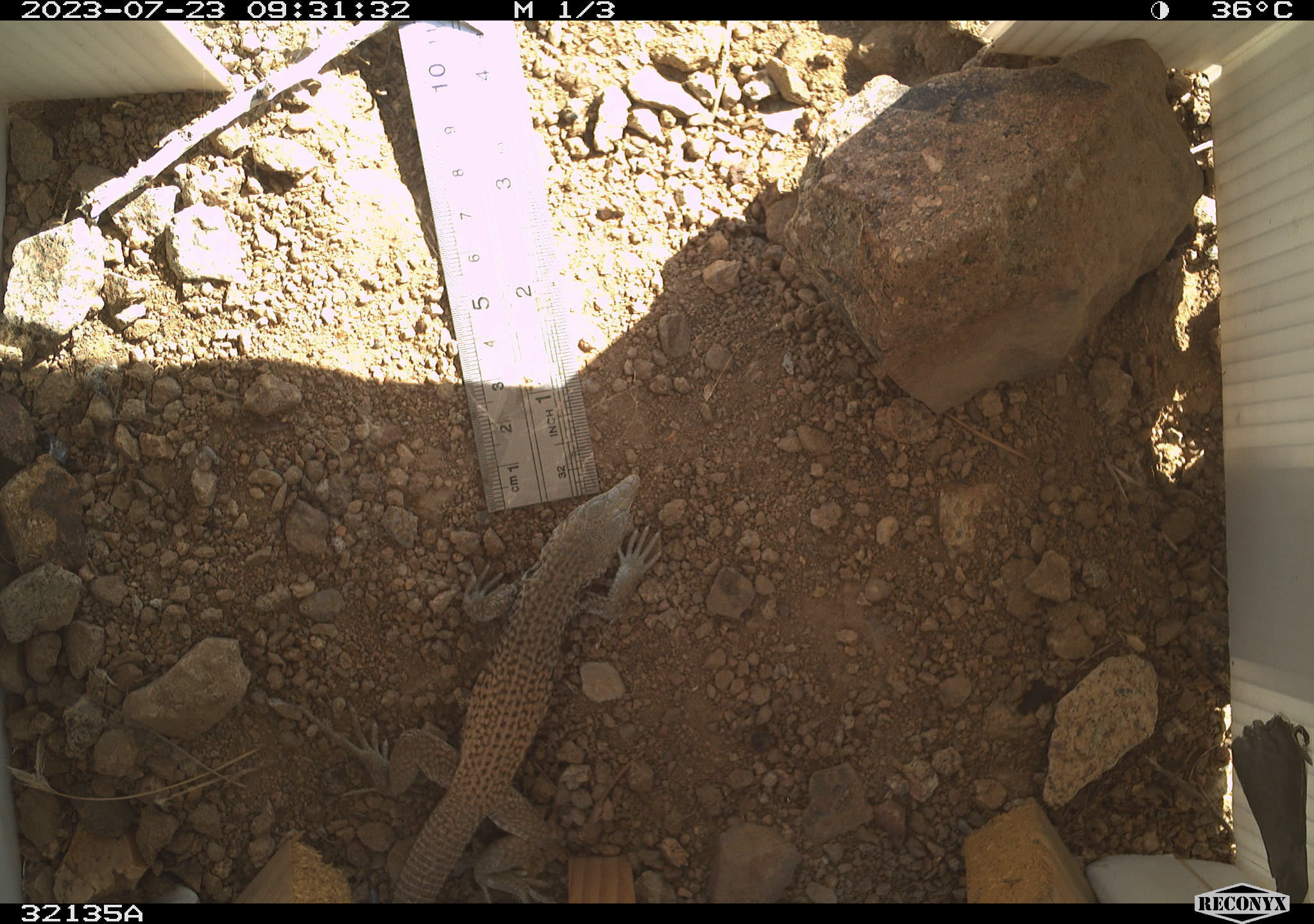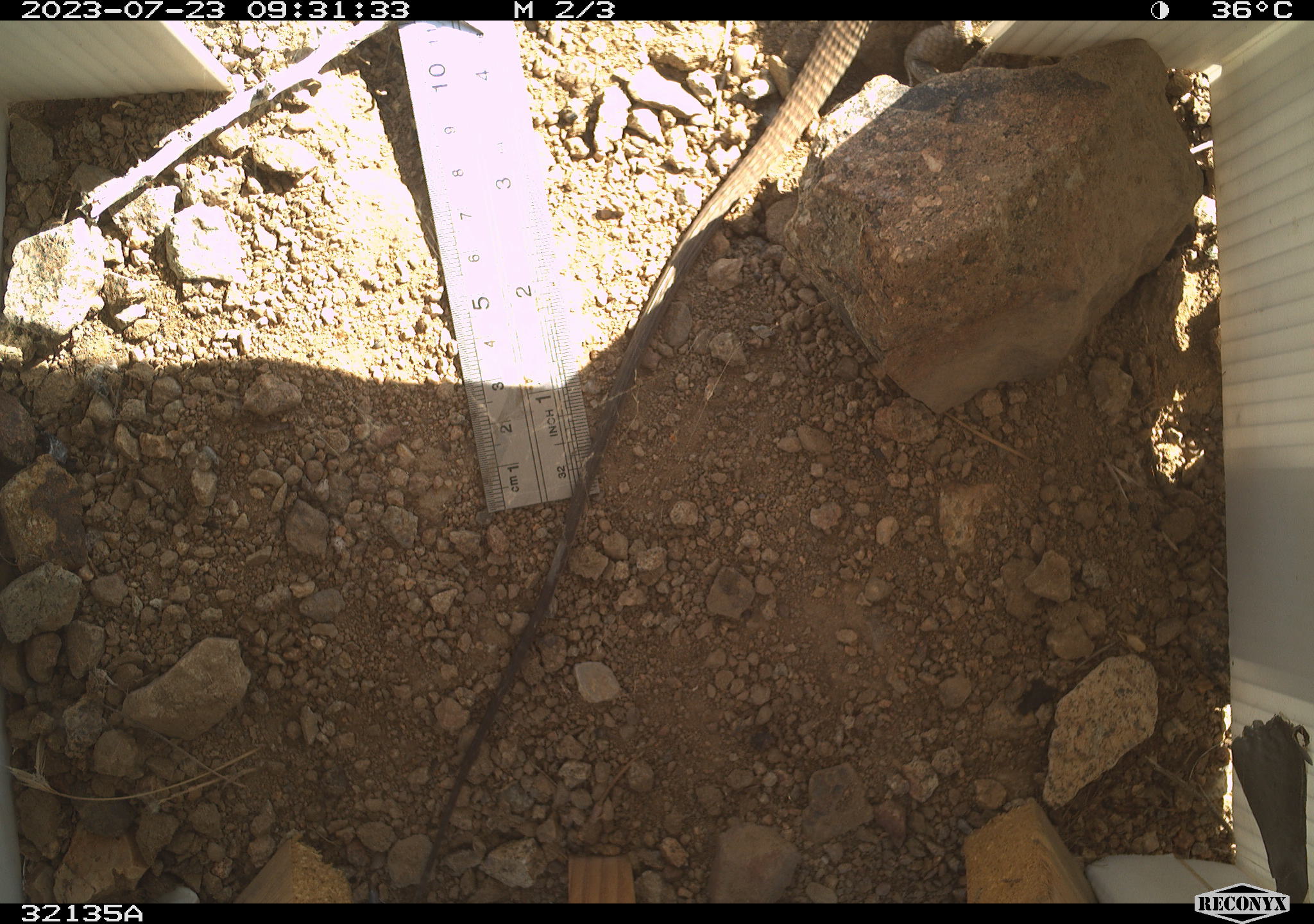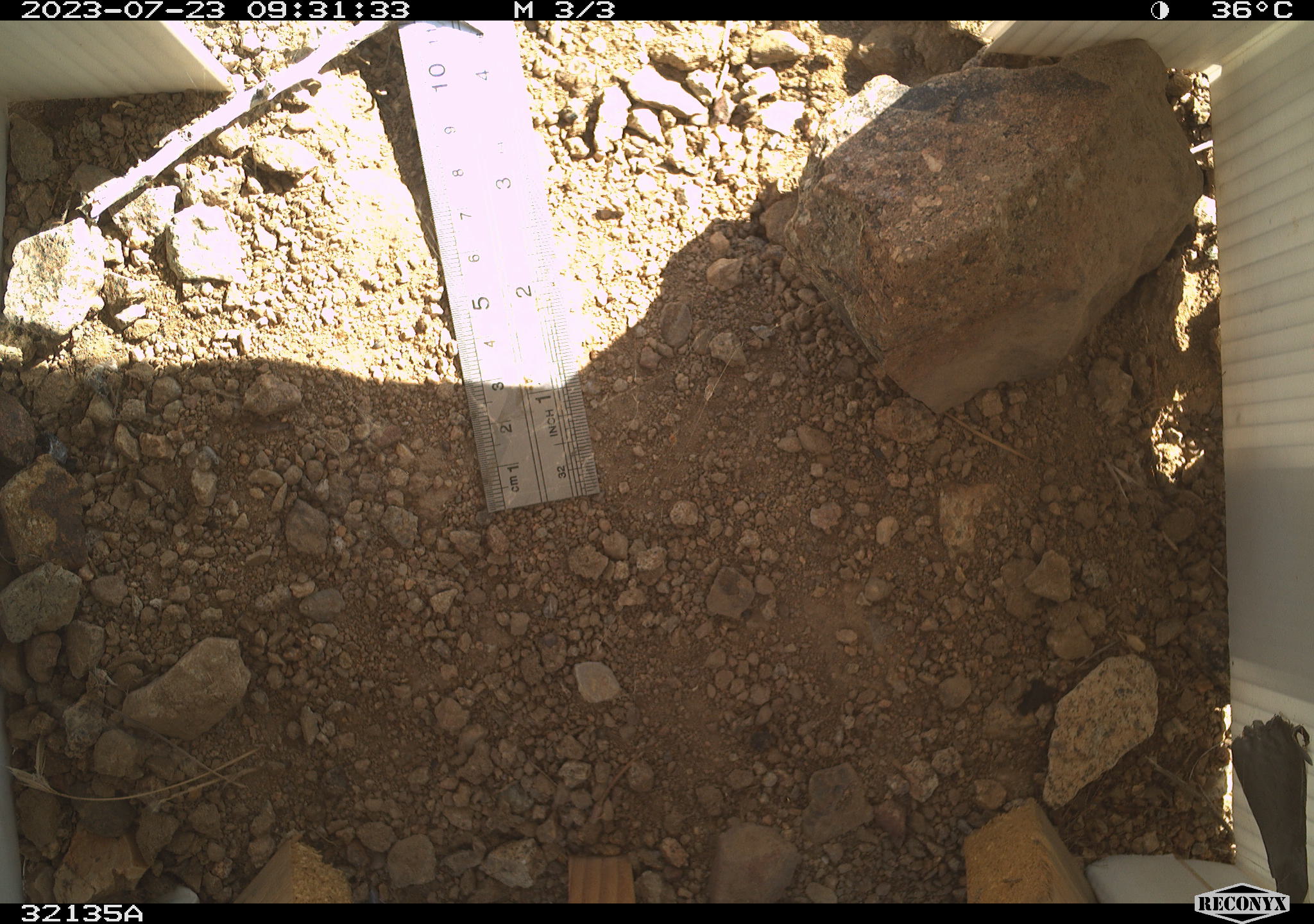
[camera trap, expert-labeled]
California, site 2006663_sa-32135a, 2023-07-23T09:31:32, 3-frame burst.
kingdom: Animalia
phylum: Chordata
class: Reptilia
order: Squamata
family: Teiidae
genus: Aspidoscelis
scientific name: Aspidoscelis tigris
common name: western whiptail